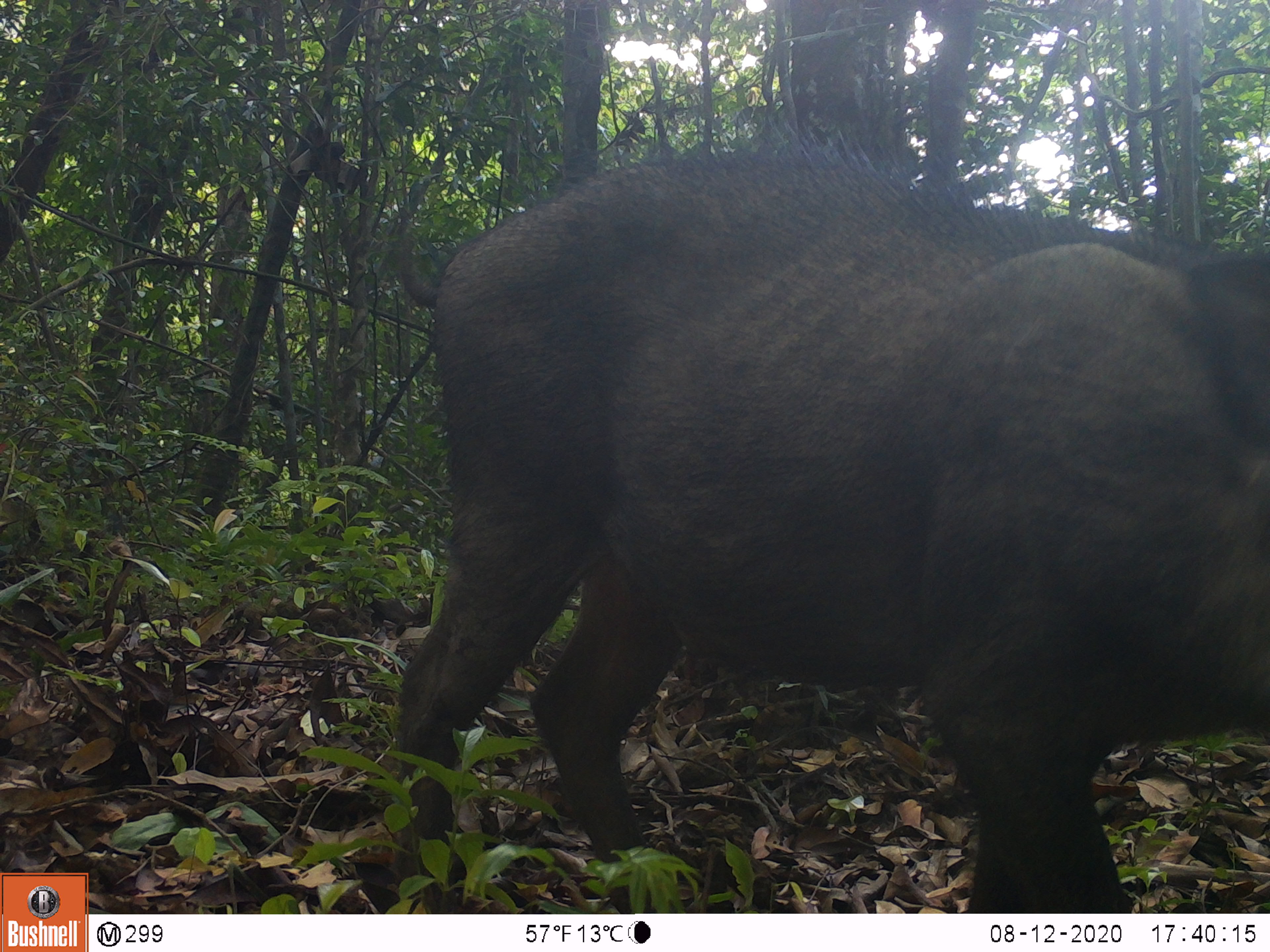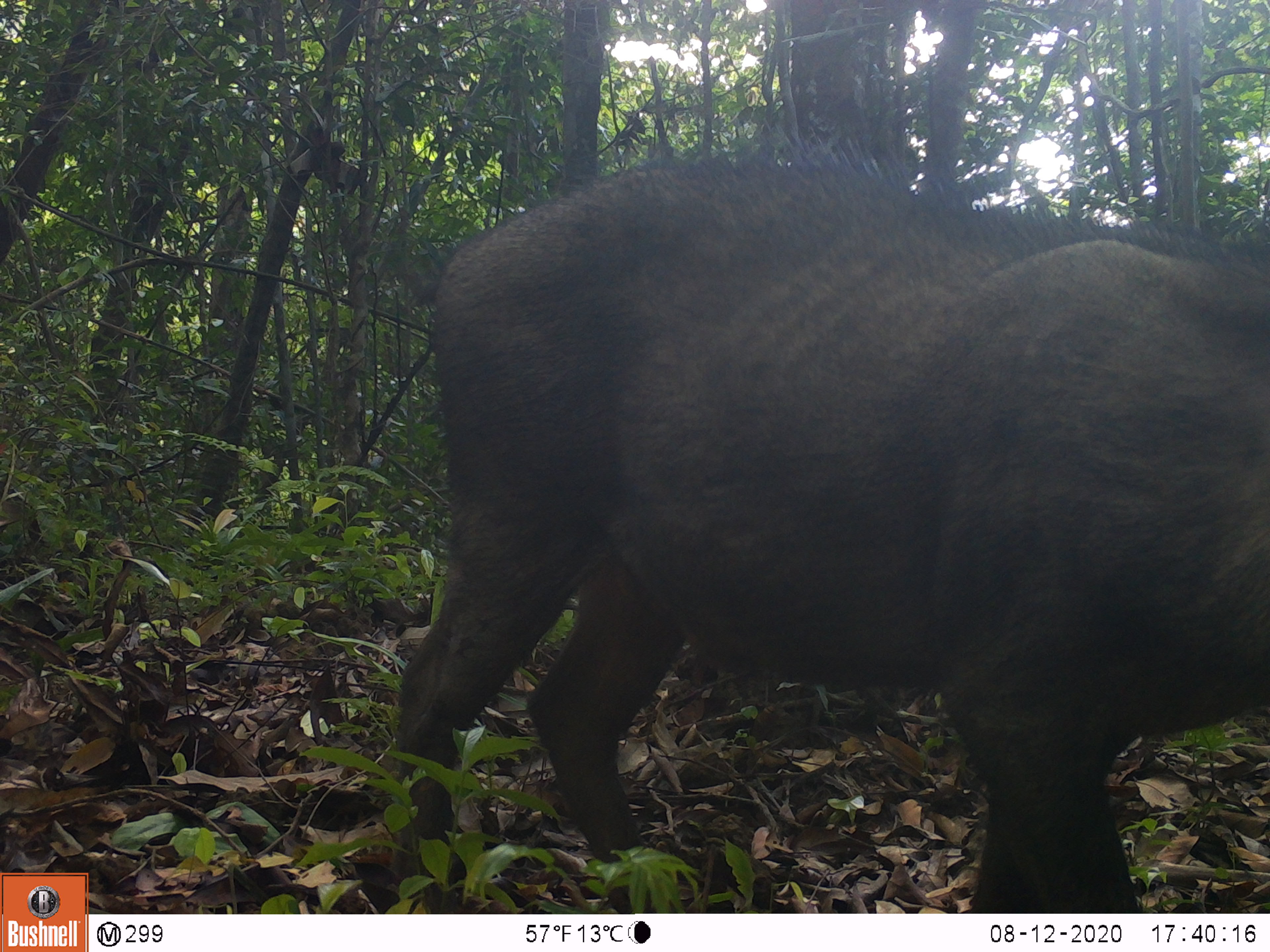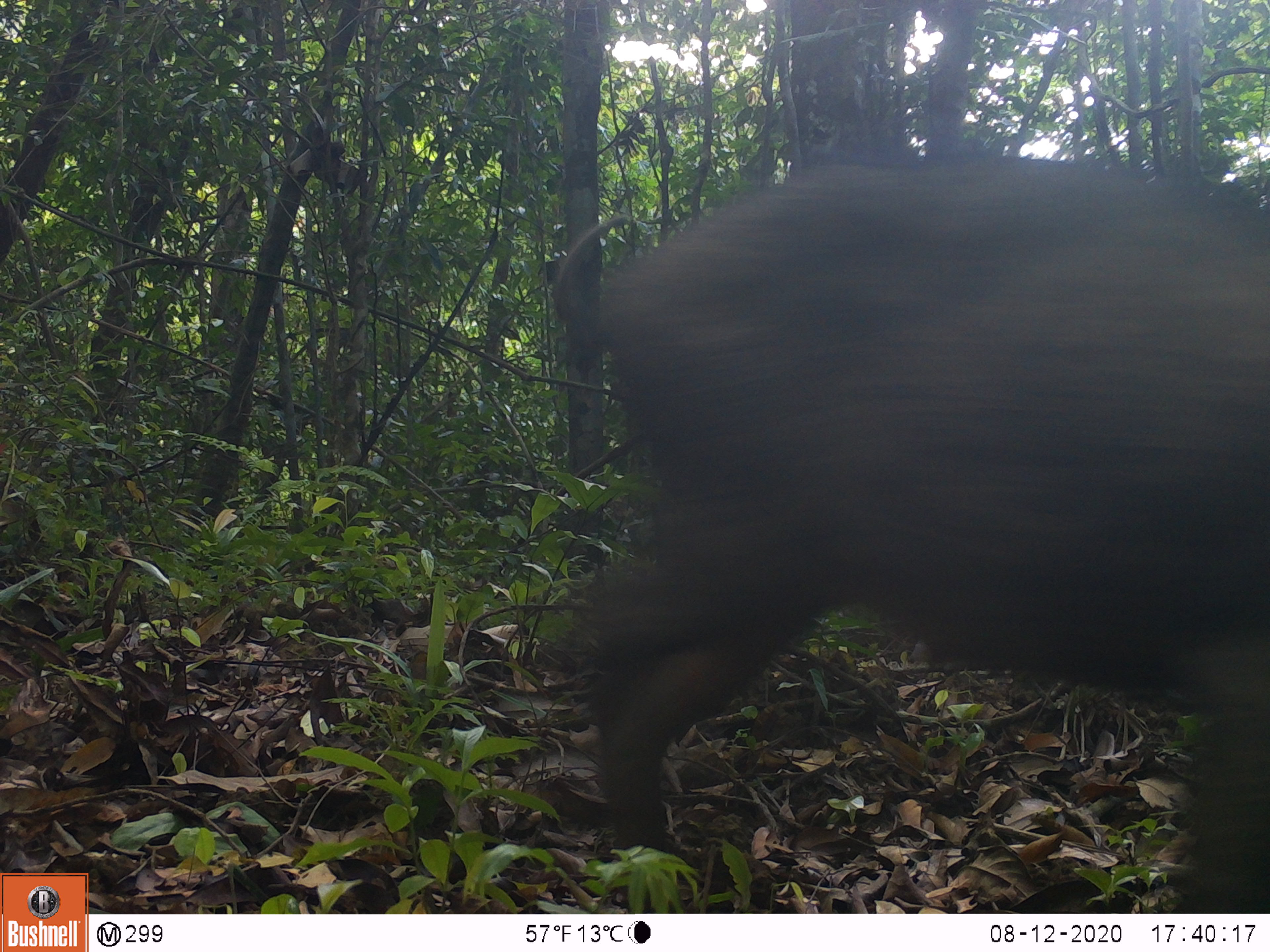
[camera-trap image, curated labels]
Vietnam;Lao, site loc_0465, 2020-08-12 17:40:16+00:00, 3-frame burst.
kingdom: Animalia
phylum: Chordata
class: Mammalia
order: Artiodactyla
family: Suidae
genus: Sus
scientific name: Sus scrofa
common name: eurasian wild pig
Eurasian wild pig (Sus scrofa). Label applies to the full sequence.